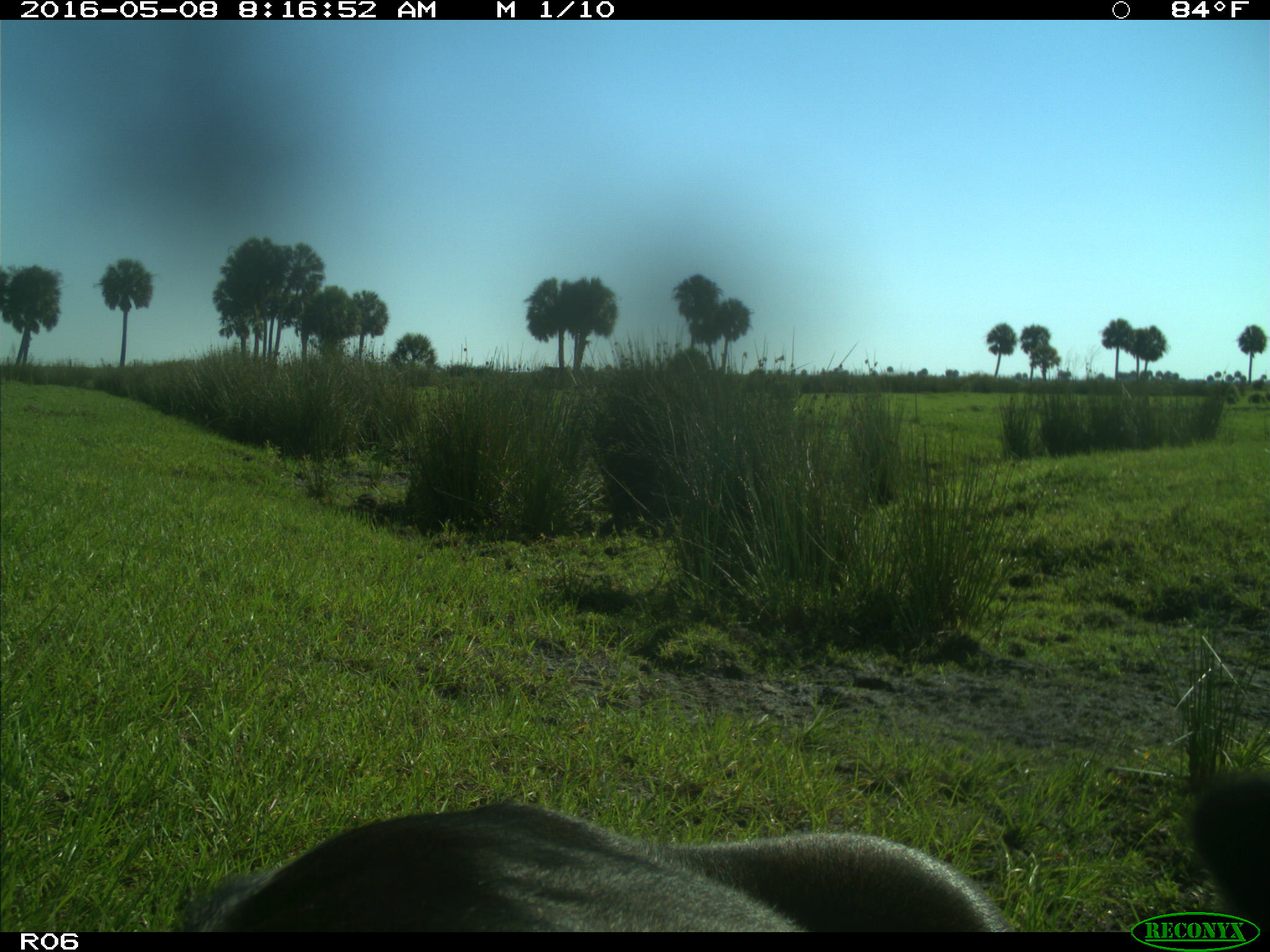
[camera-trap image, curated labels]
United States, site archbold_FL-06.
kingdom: Animalia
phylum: Chordata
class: Mammalia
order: Artiodactyla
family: Bovidae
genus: Bos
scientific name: Bos taurus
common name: domestic cow